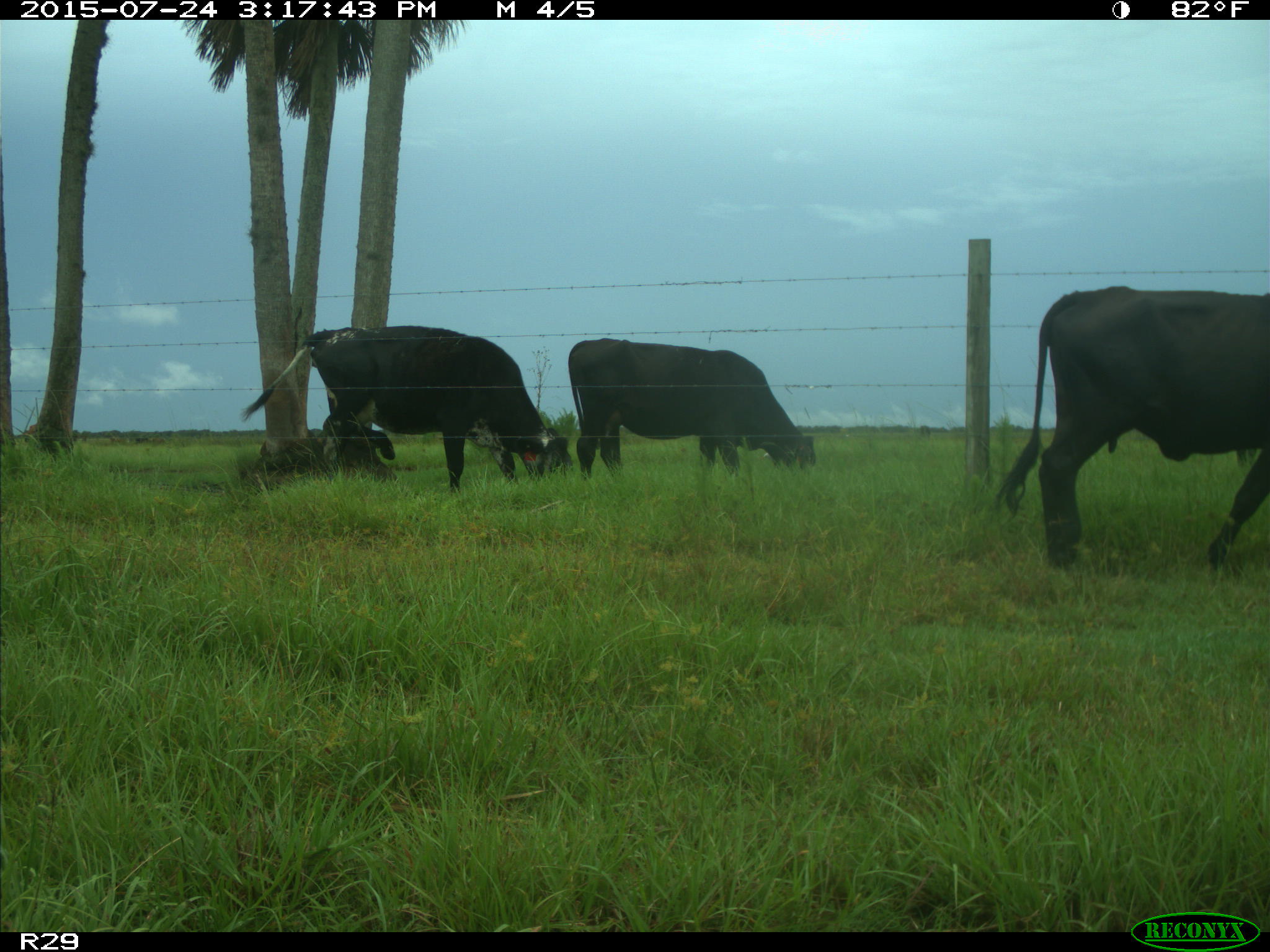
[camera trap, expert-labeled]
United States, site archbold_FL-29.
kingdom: Animalia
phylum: Chordata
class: Mammalia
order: Artiodactyla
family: Bovidae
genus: Bos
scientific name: Bos taurus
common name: domestic cow